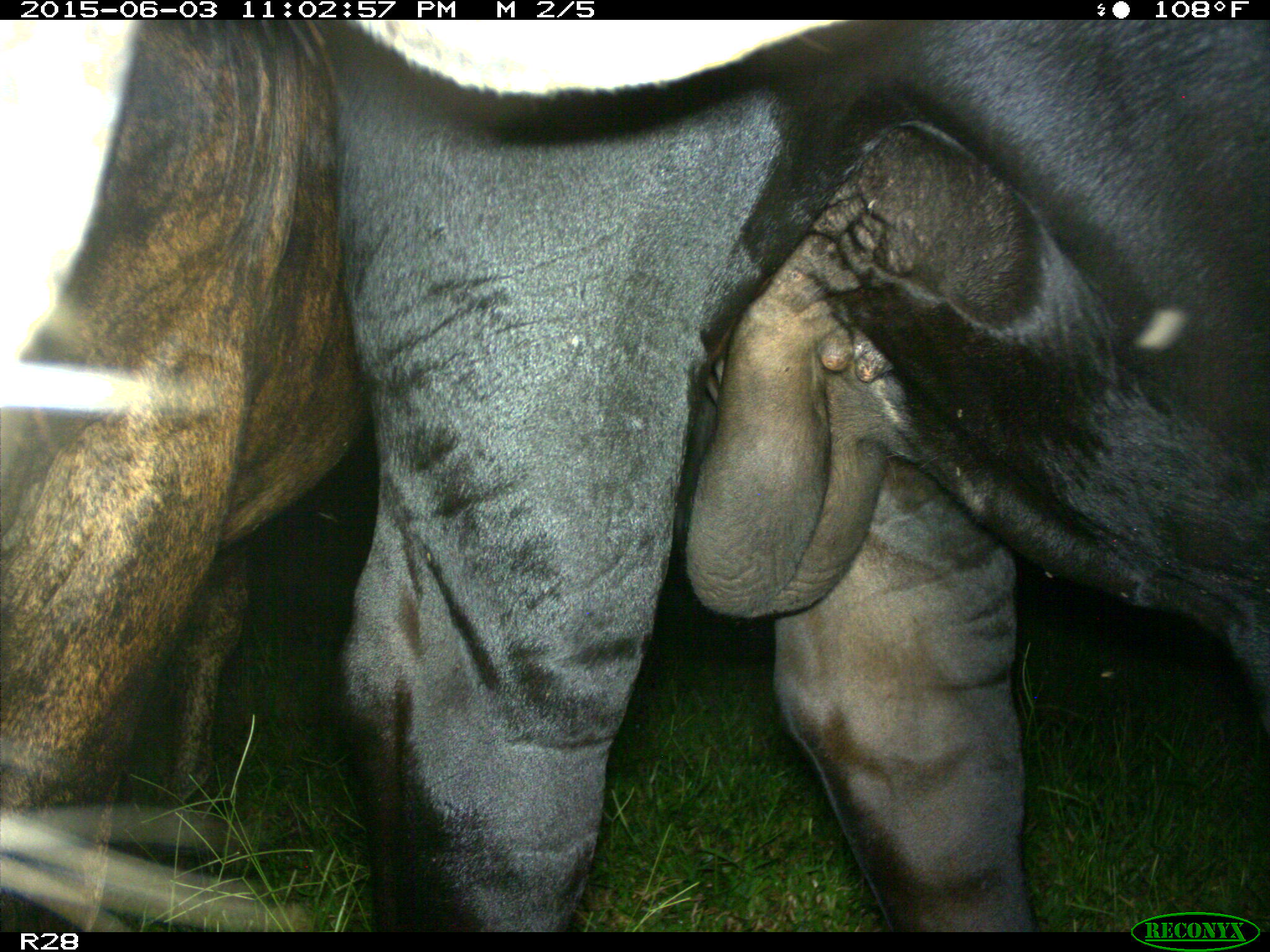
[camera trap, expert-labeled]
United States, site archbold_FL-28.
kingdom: Animalia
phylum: Chordata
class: Mammalia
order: Artiodactyla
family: Bovidae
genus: Bos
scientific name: Bos taurus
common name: domestic cow